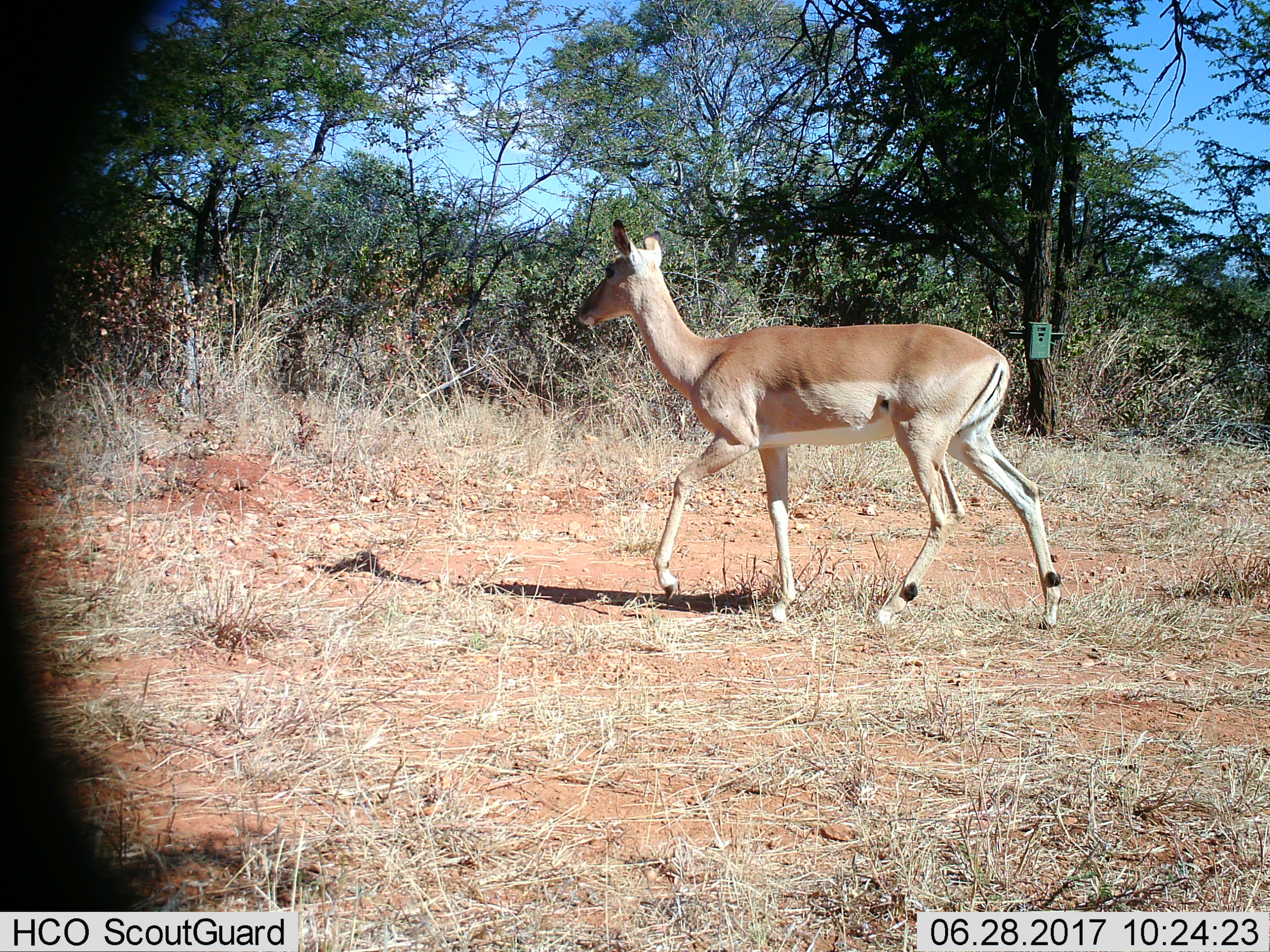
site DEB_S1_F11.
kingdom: Animalia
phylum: Chordata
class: Mammalia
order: Artiodactyla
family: Bovidae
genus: Aepyceros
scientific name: Aepyceros melampus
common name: impala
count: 1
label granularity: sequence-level